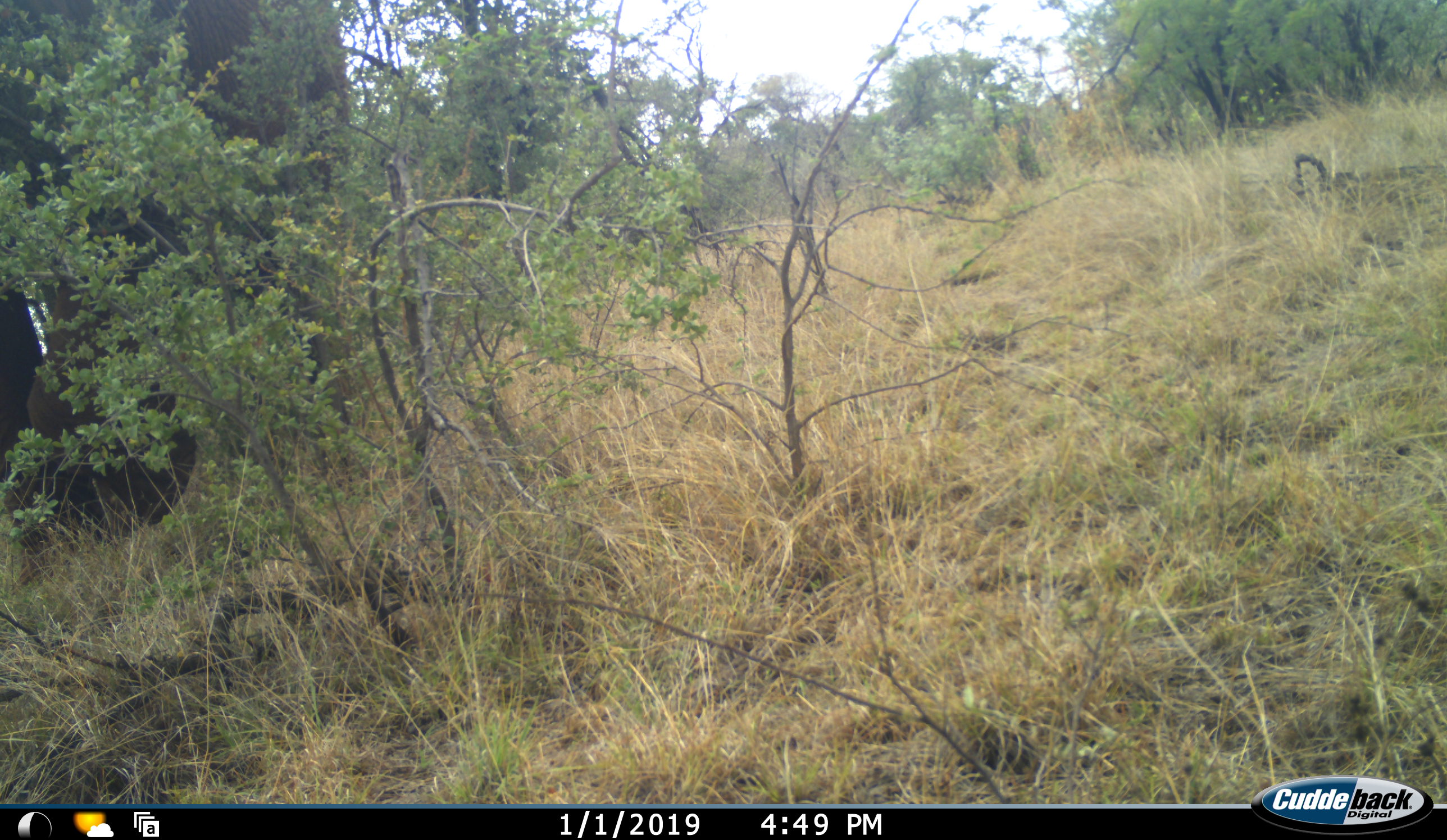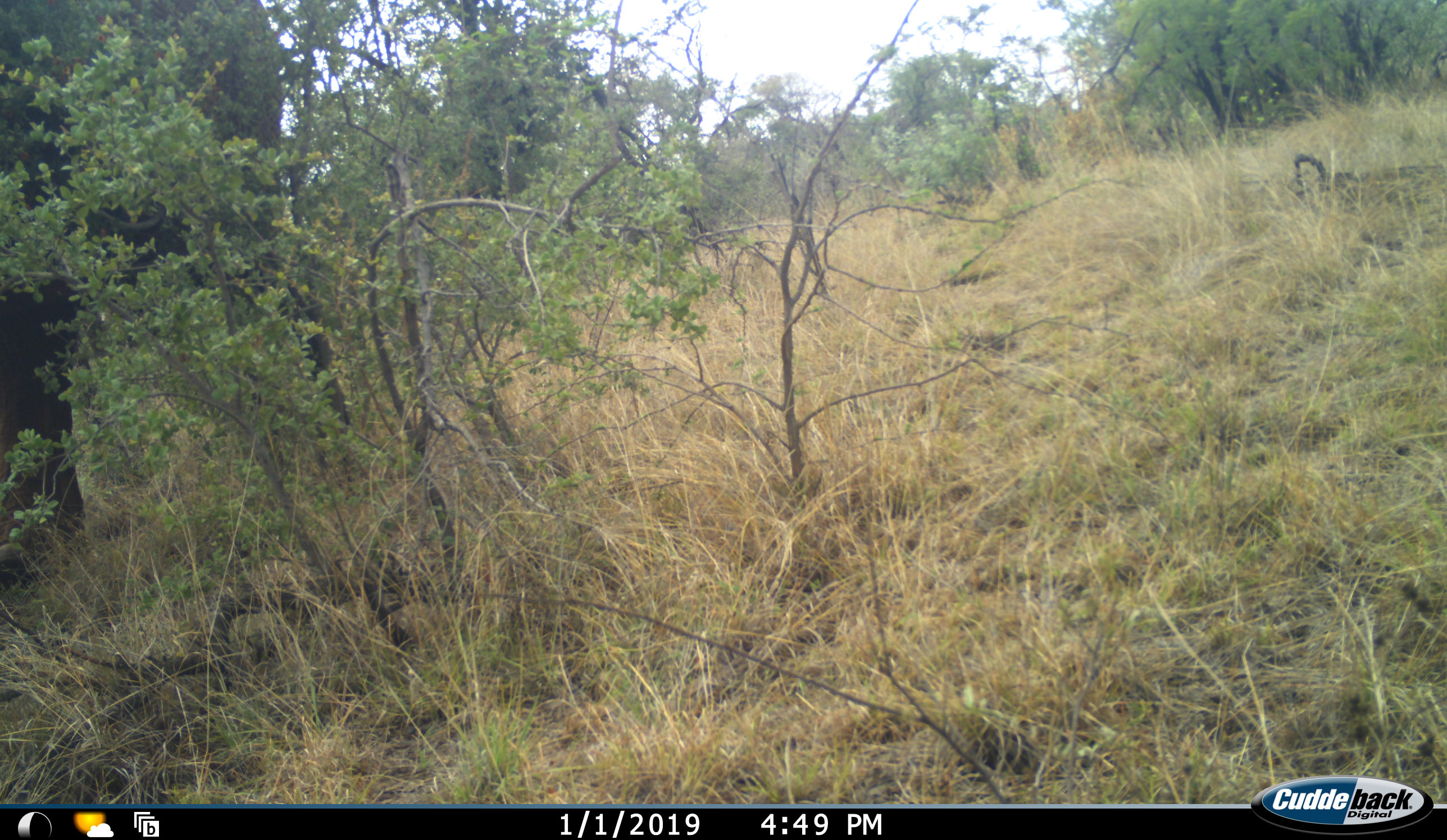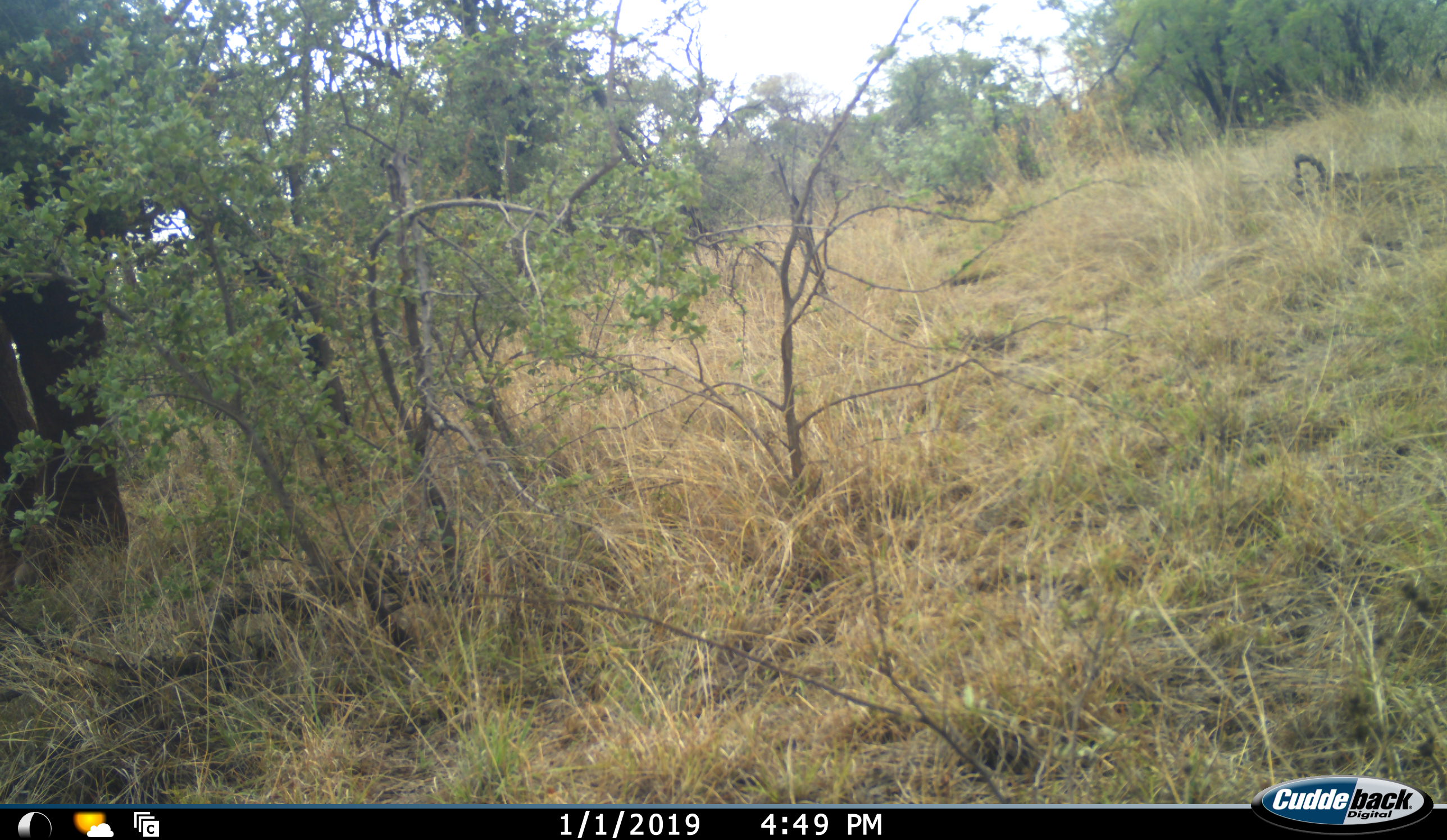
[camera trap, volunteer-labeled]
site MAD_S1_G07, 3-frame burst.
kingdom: Animalia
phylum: Chordata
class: Mammalia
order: Proboscidea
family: Elephantidae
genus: Loxodonta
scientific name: Loxodonta africana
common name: african bush elephant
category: elephant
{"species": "elephant (african bush elephant) (Loxodonta africana)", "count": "1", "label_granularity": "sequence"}